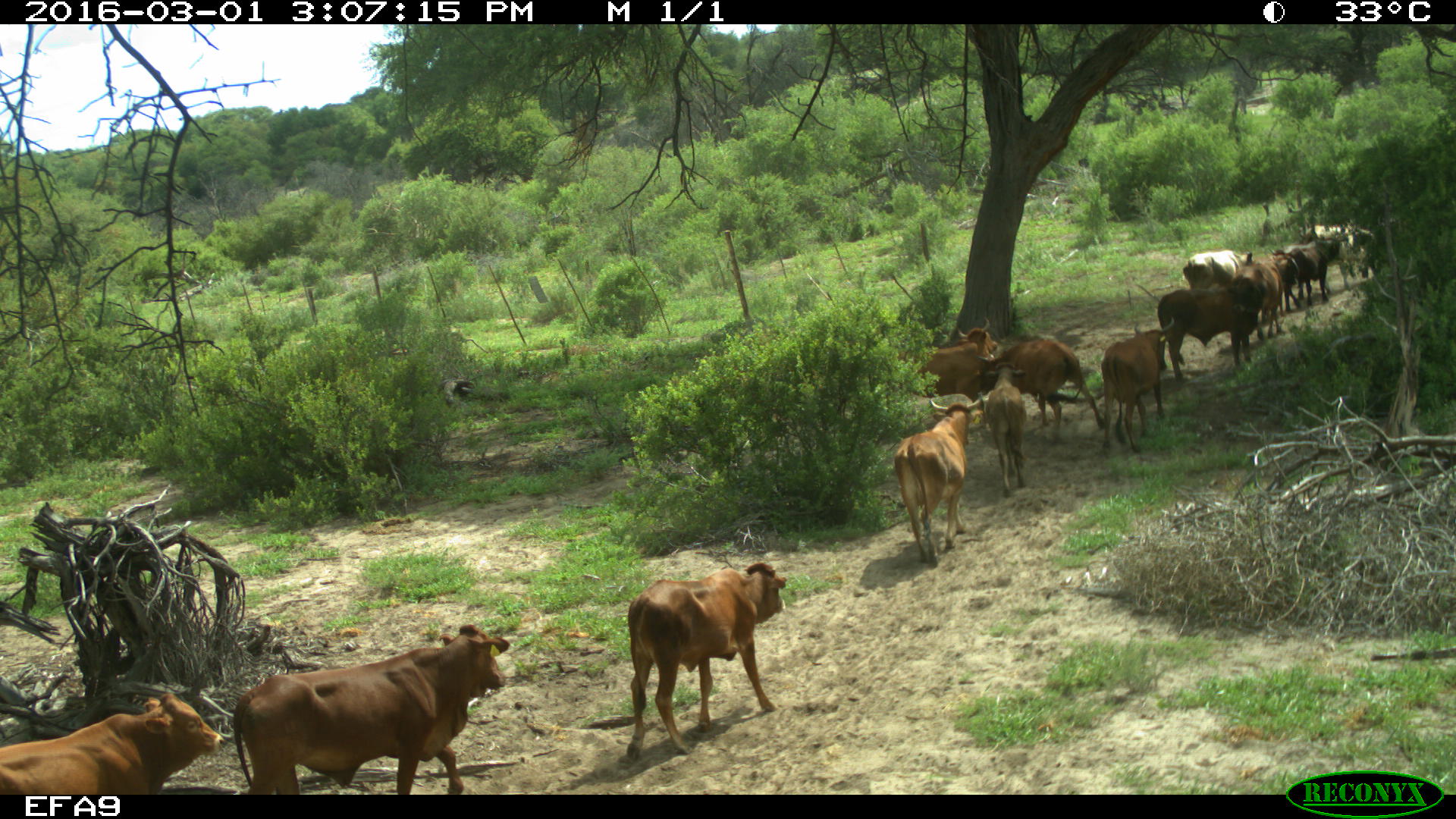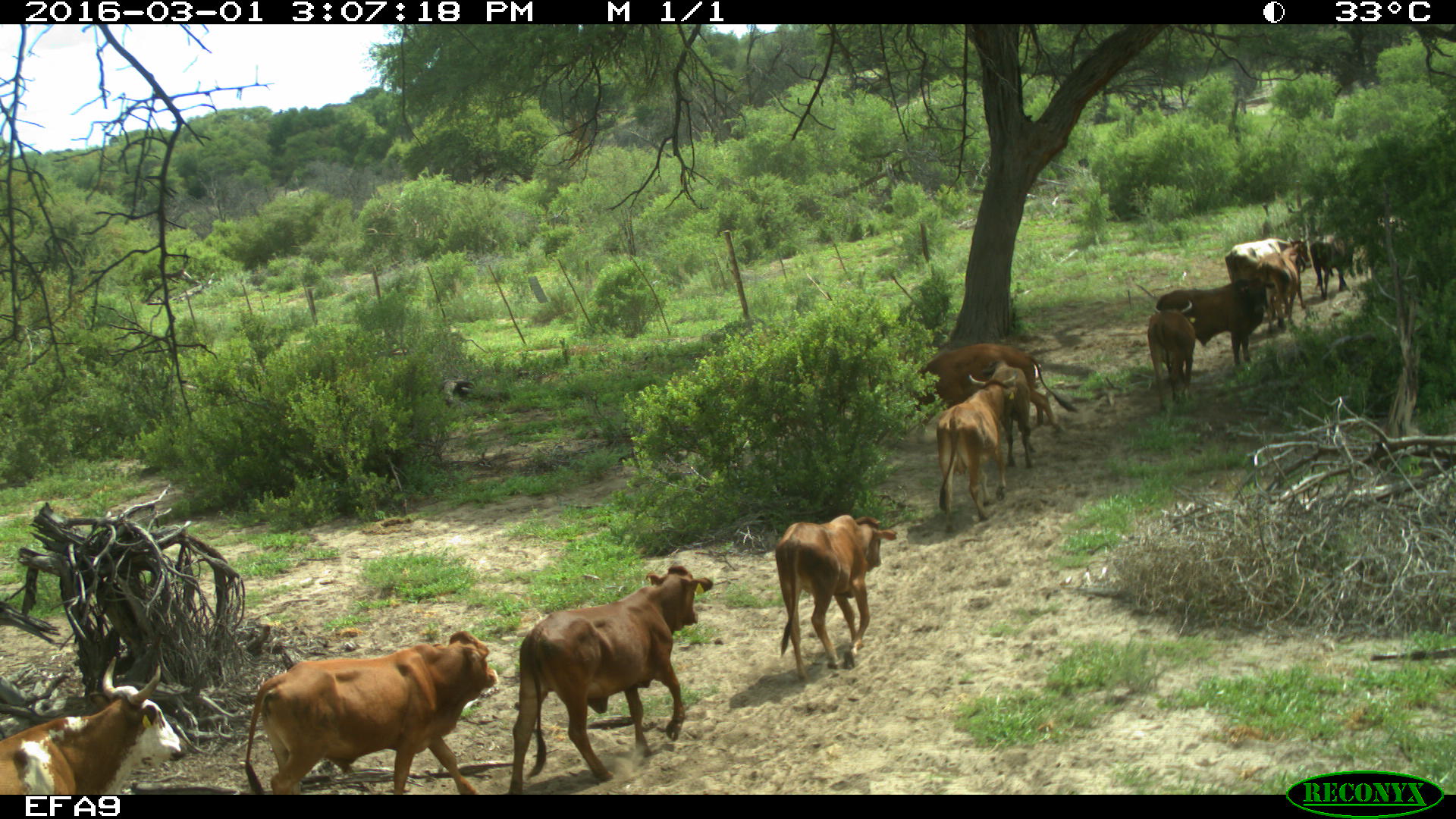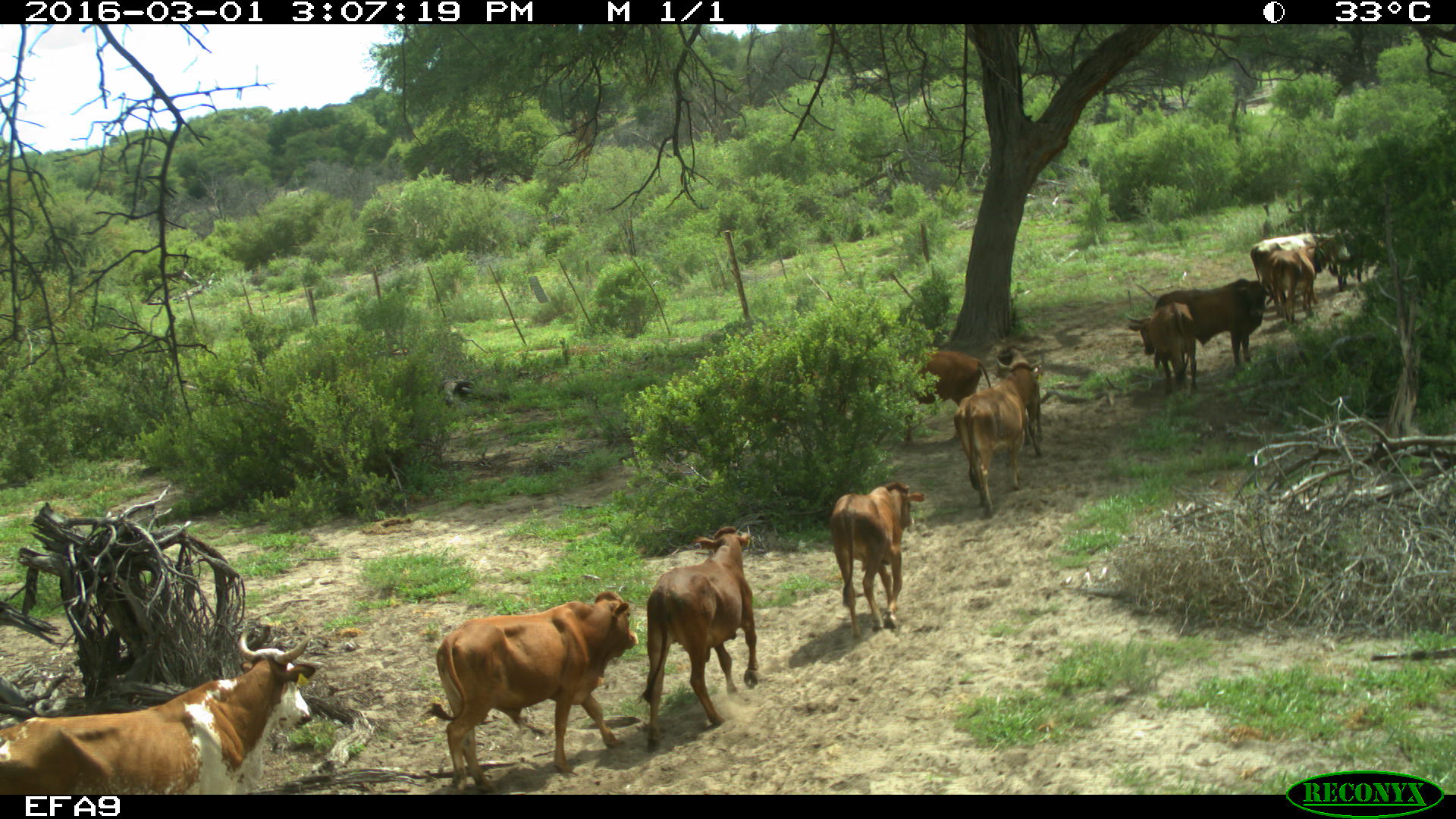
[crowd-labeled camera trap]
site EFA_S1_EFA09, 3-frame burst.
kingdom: Animalia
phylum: Chordata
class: Mammalia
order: Artiodactyla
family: Bovidae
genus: Bos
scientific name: Bos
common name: cattle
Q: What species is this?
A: Cattle (Bos).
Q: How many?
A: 11-50.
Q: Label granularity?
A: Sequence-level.